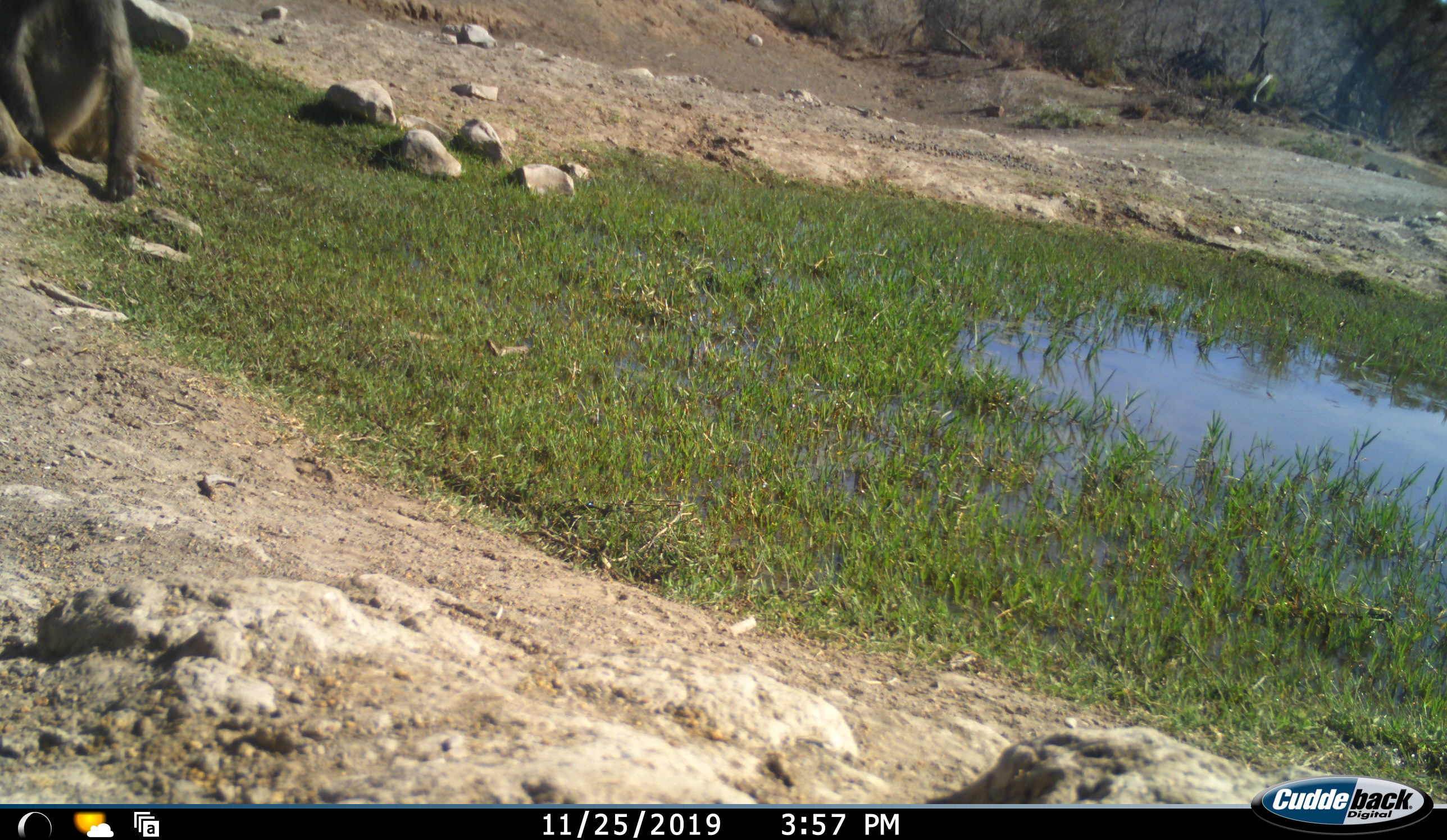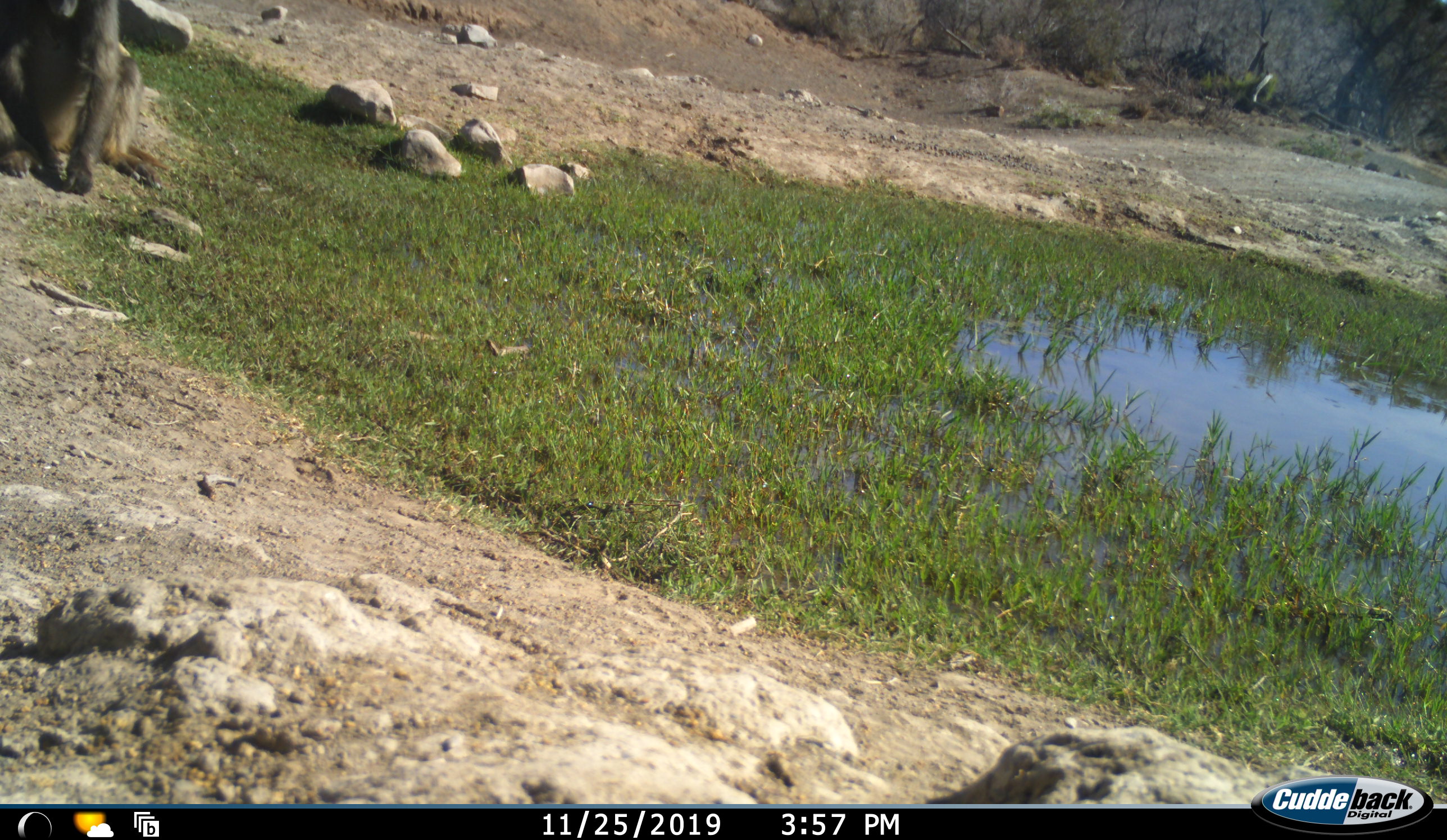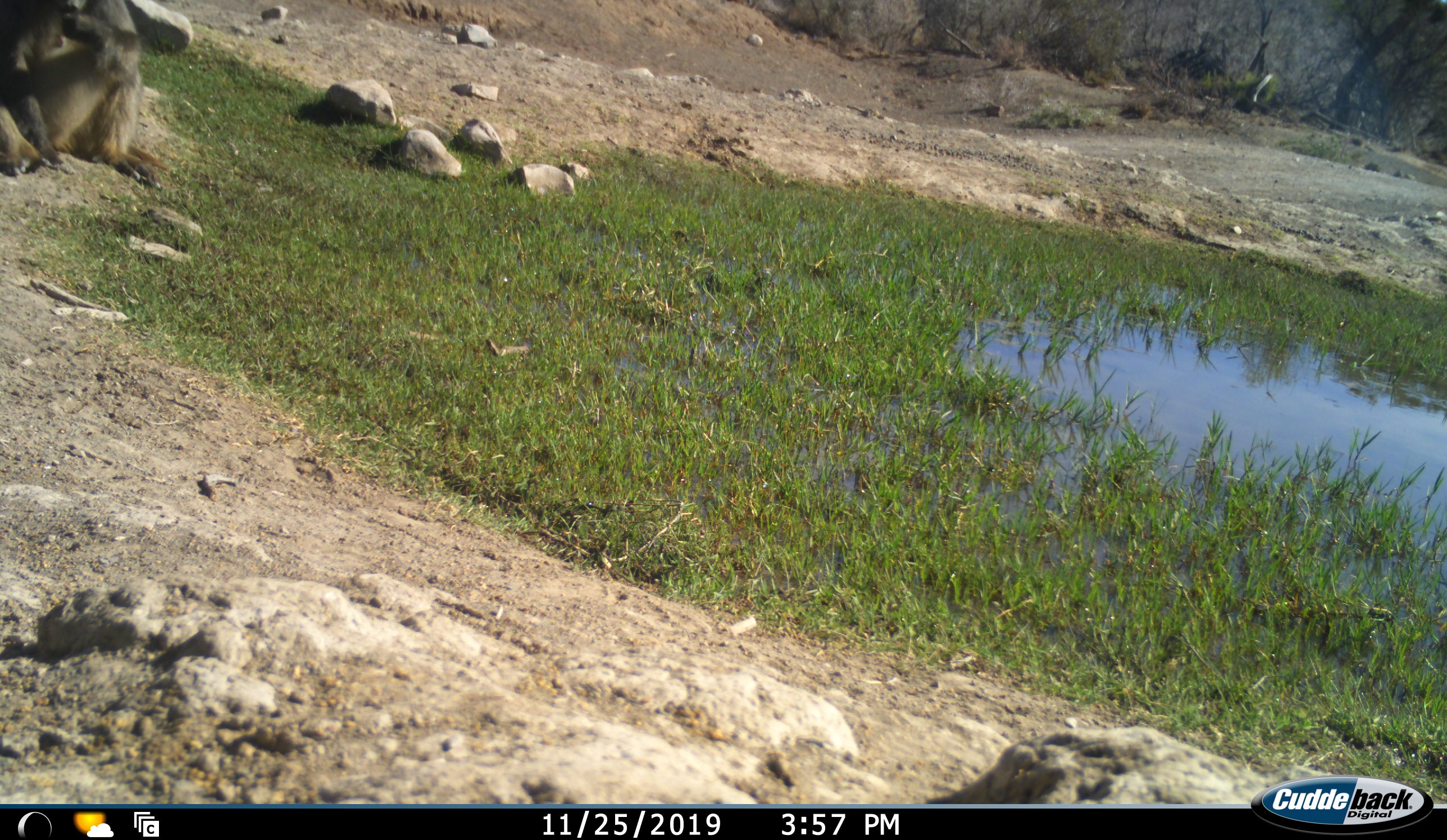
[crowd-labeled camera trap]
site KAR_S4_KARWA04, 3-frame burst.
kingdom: Animalia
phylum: Chordata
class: Mammalia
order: Primates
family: Cercopithecidae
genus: Papio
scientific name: Papio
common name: baboon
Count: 1.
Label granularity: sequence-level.